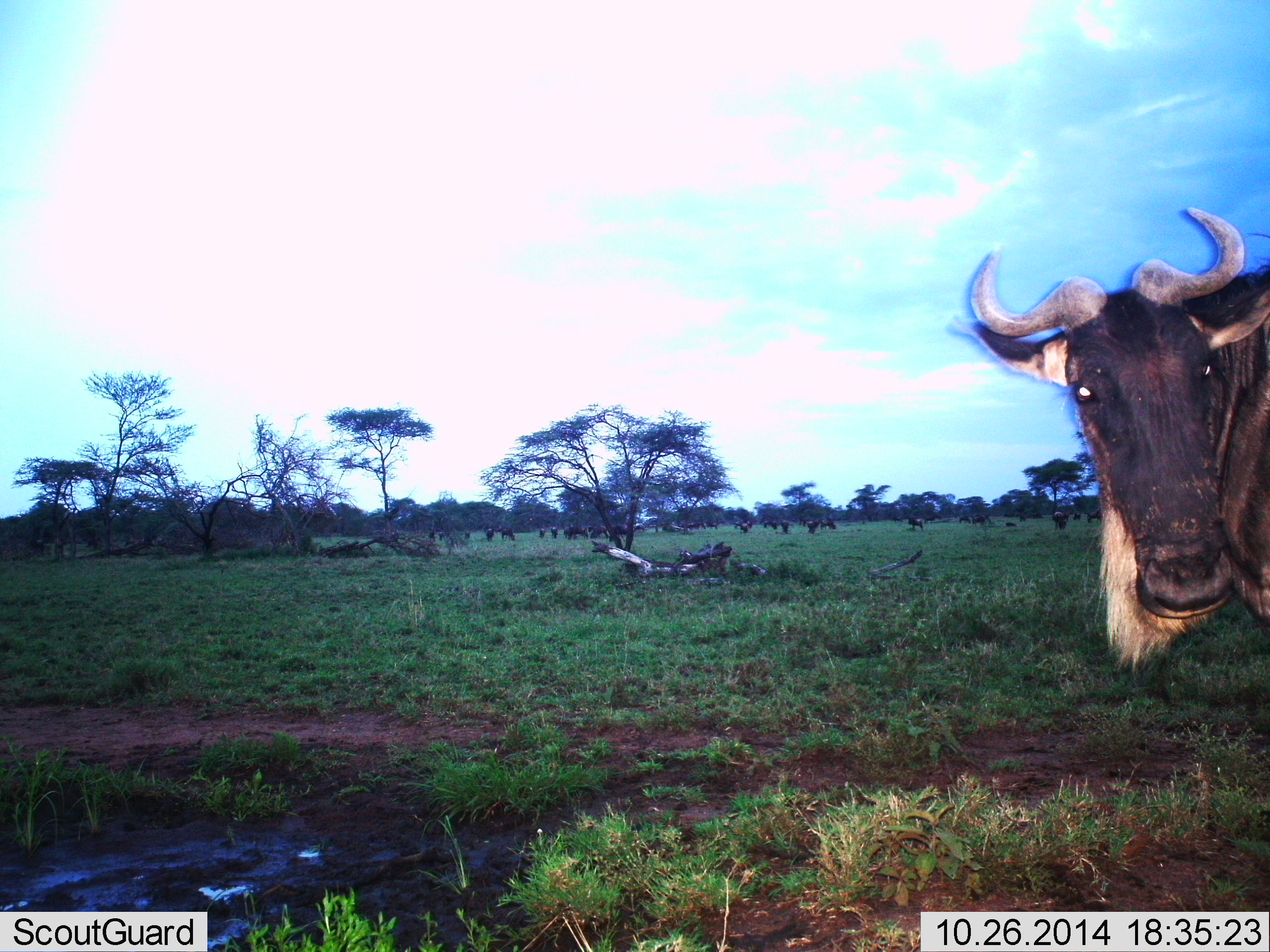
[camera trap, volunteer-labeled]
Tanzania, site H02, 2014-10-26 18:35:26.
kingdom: Animalia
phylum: Chordata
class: Mammalia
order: Artiodactyla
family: Bovidae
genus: Connochaetes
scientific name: Connochaetes taurinus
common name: blue wildebeest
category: wildebeest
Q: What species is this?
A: Wildebeest (blue wildebeest) (Connochaetes taurinus).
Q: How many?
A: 1.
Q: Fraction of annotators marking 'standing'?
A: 90%.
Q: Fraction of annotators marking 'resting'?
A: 0%.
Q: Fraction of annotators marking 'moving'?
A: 10%.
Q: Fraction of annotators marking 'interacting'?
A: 0%.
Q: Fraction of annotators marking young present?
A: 0%.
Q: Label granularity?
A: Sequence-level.